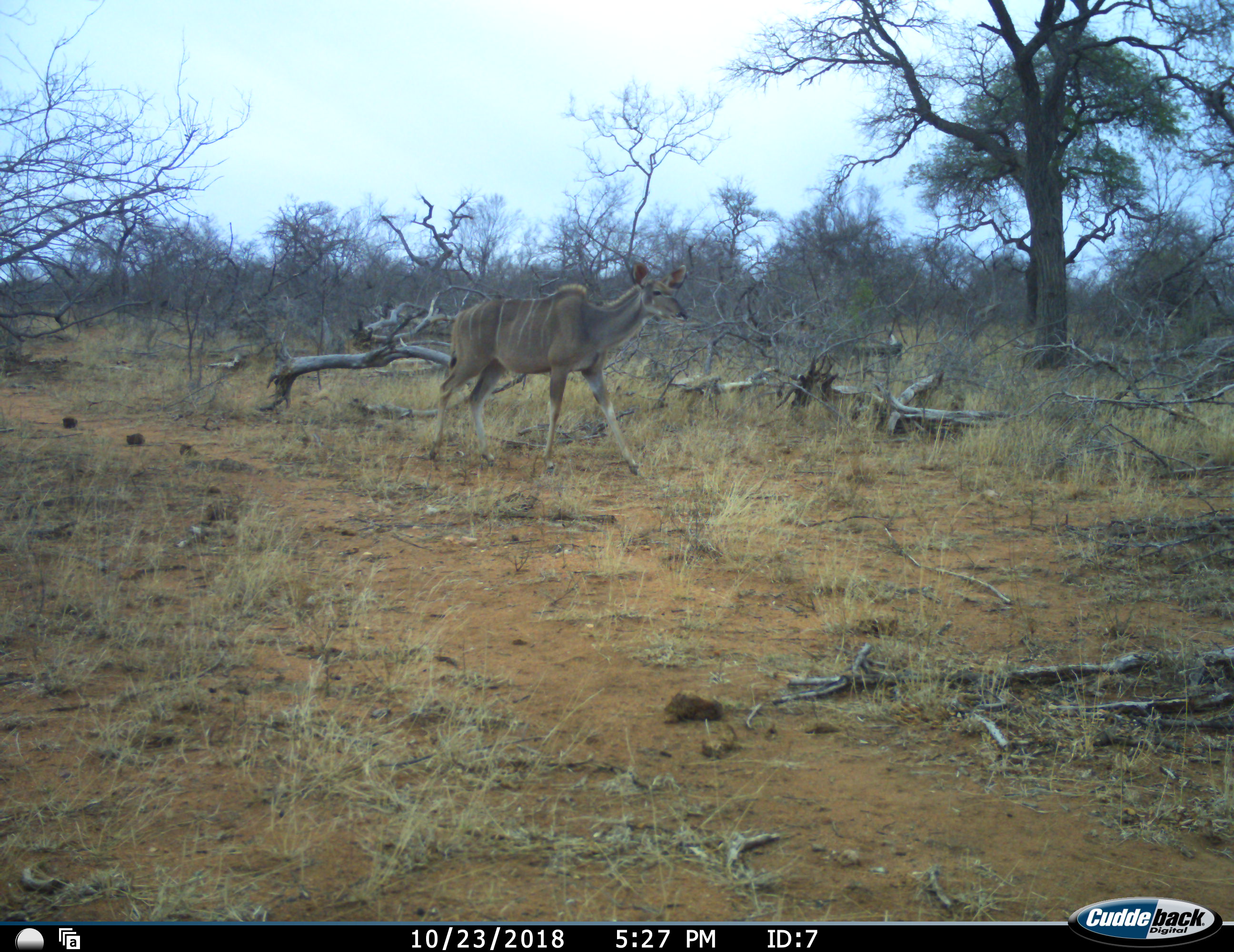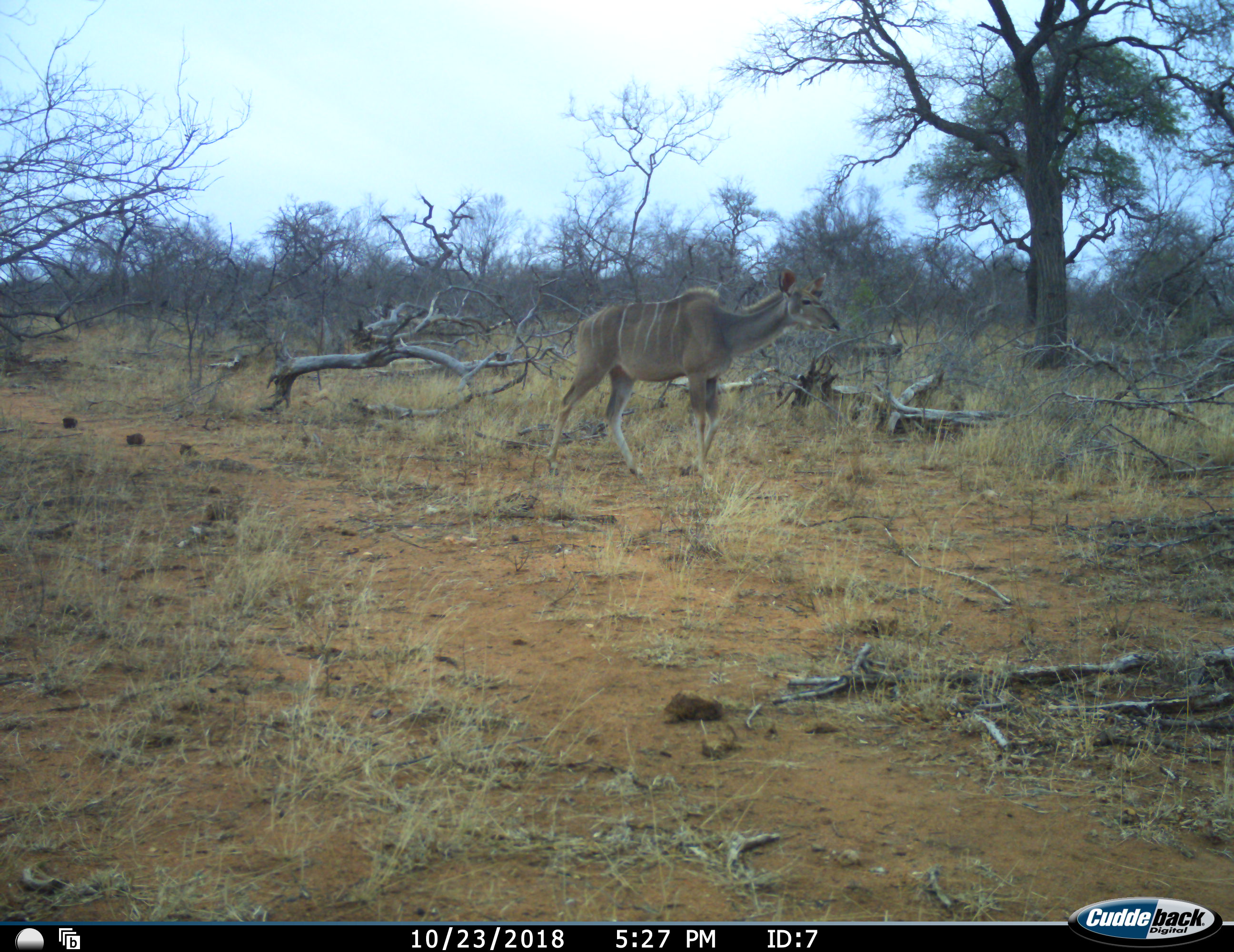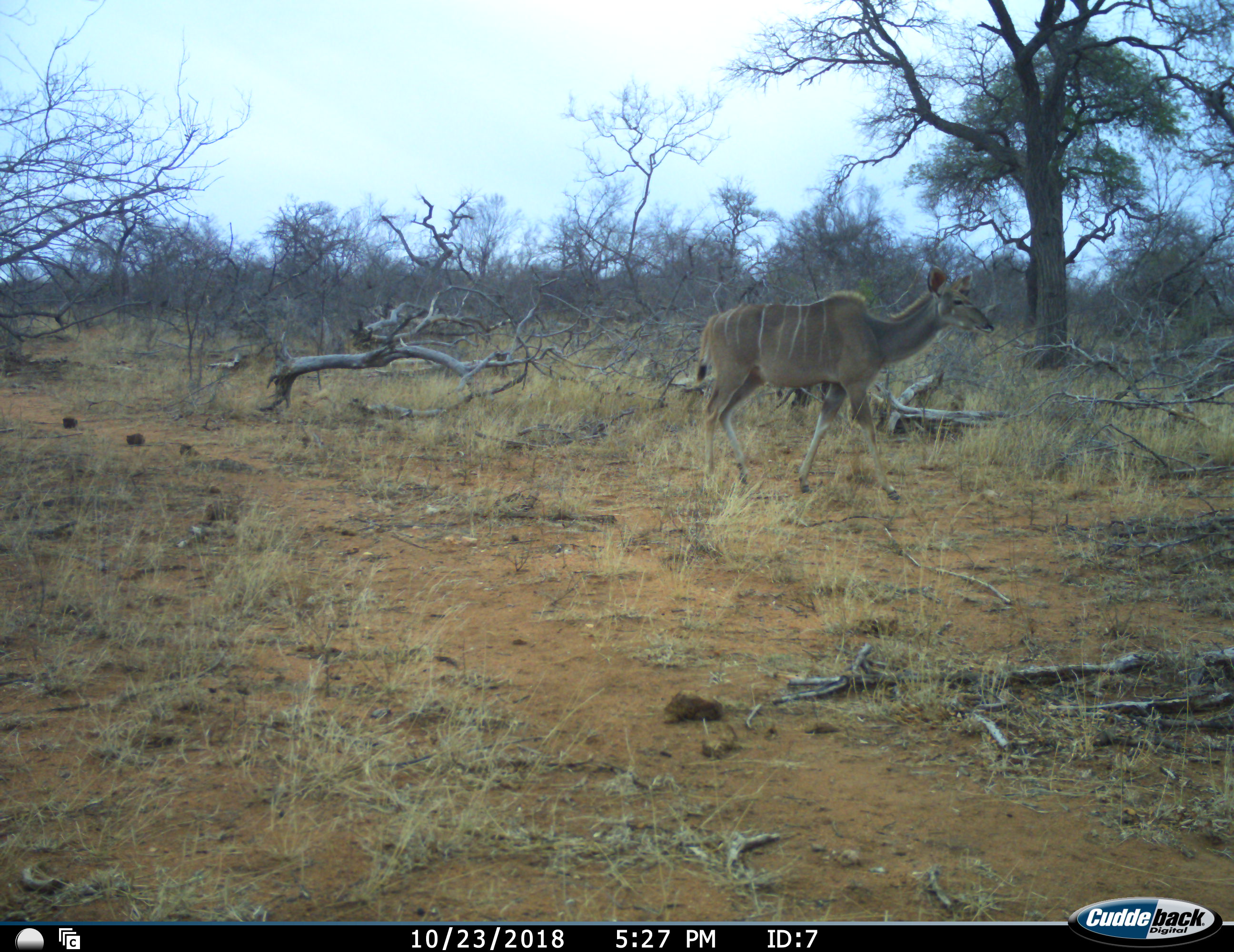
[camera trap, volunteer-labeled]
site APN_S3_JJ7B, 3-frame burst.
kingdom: Animalia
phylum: Chordata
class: Mammalia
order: Artiodactyla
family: Bovidae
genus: Tragelaphus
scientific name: Tragelaphus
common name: kudu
Kudu (Tragelaphus), count 1. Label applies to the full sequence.